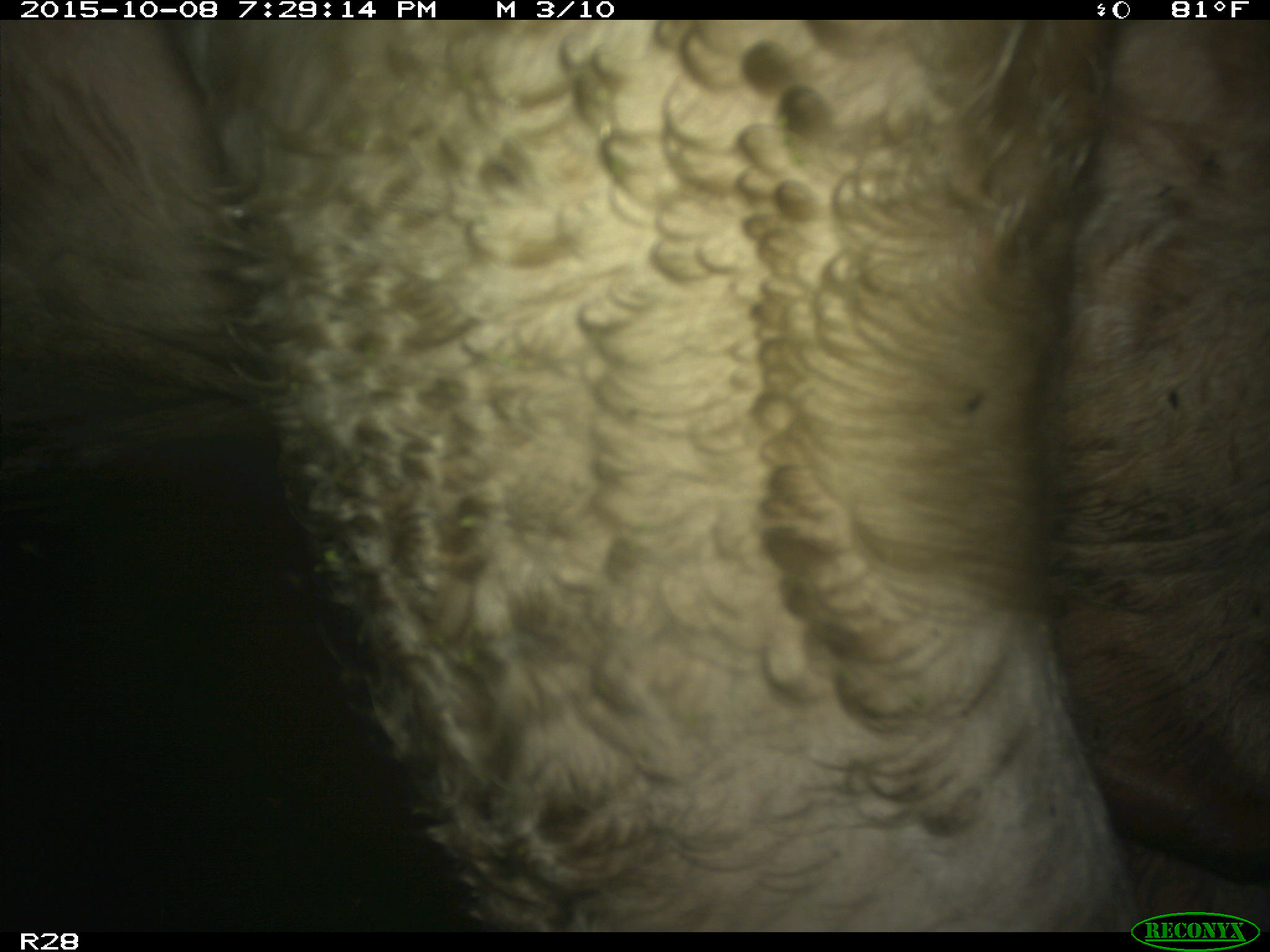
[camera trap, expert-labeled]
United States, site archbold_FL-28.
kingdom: Animalia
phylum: Chordata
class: Mammalia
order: Artiodactyla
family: Bovidae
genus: Bos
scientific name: Bos taurus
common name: domestic cow